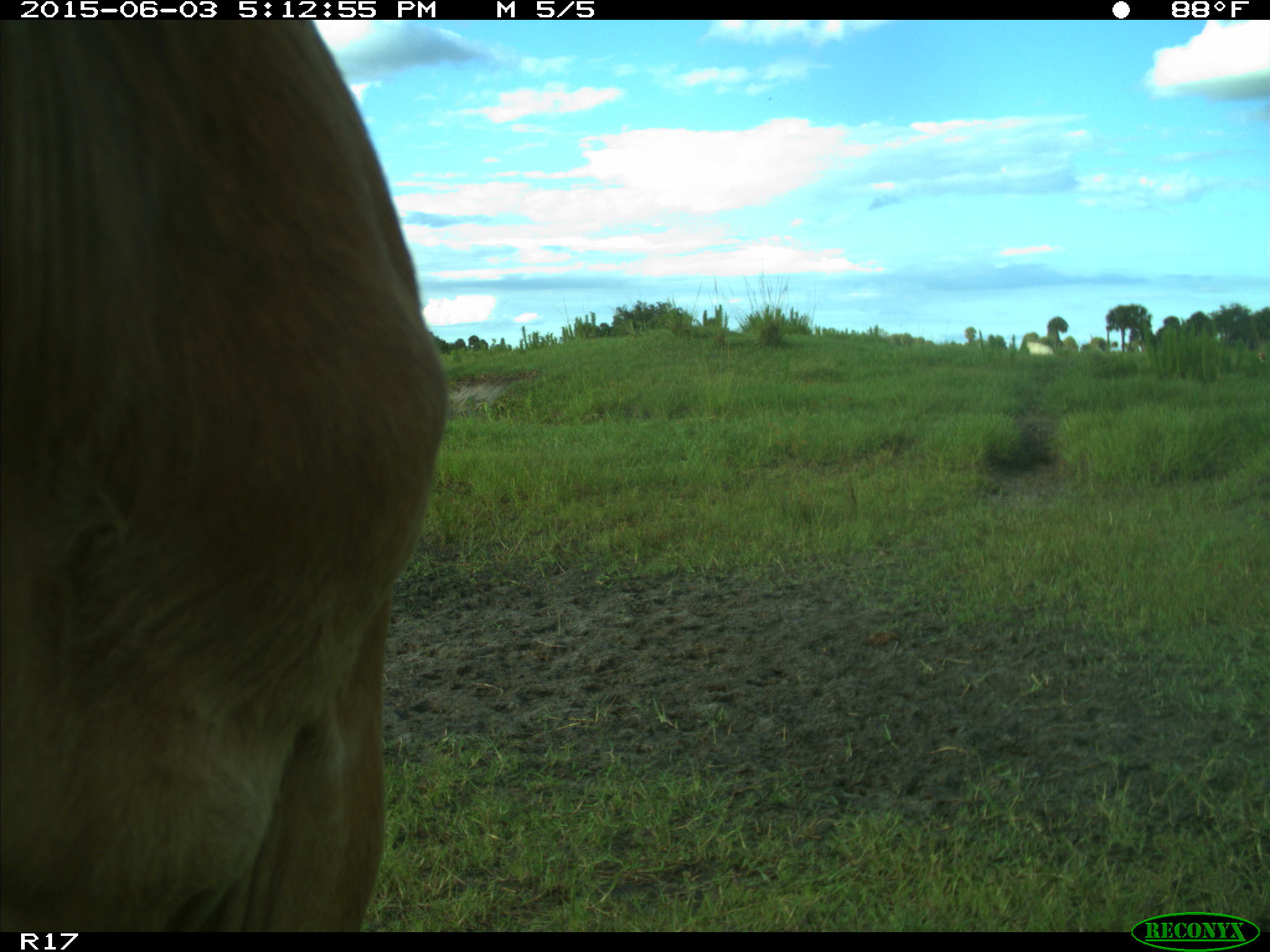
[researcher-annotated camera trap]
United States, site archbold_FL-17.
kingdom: Animalia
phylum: Chordata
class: Mammalia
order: Artiodactyla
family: Bovidae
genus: Bos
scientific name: Bos taurus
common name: domestic cow